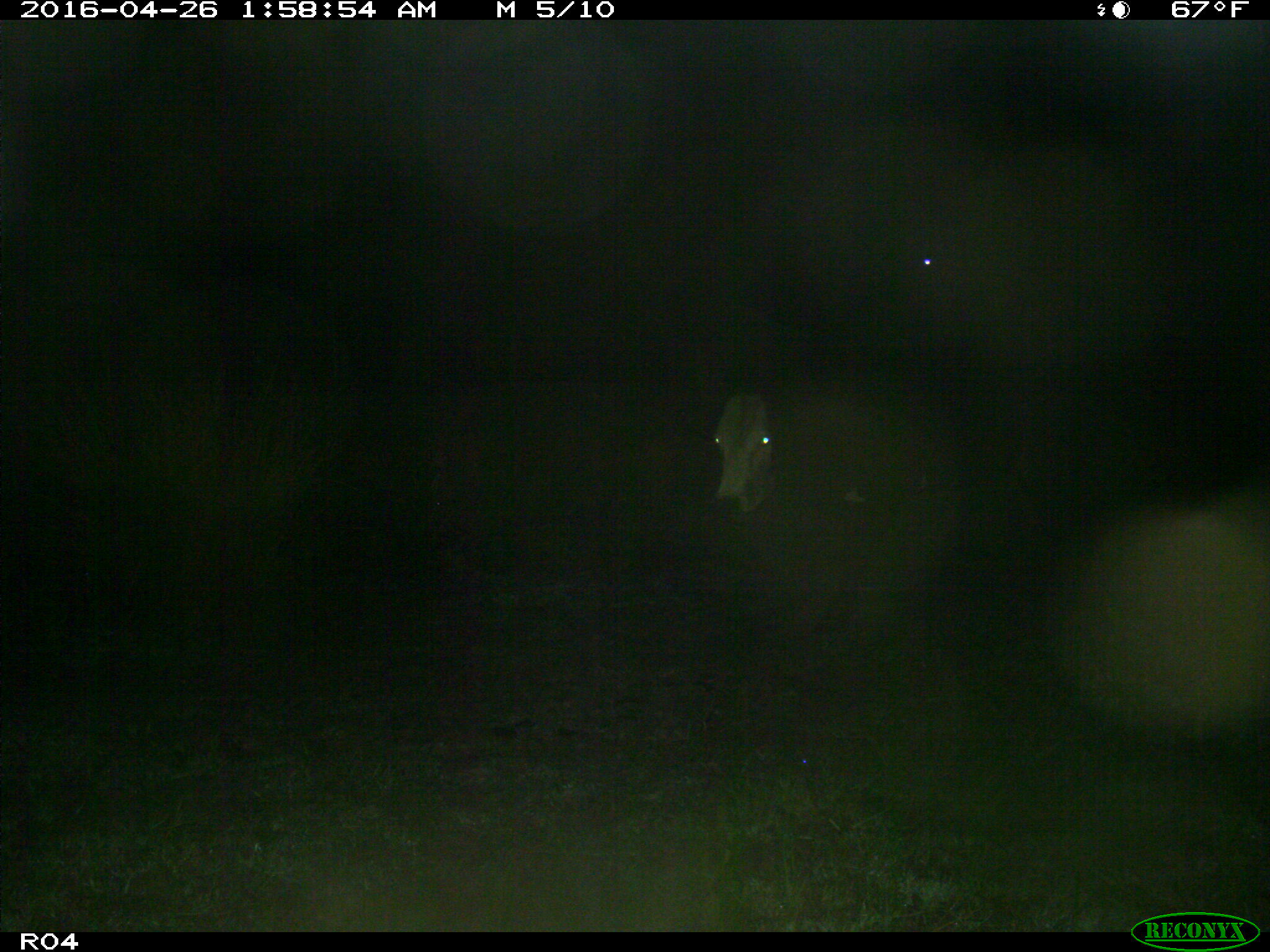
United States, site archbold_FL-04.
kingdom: Animalia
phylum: Chordata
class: Mammalia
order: Artiodactyla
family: Bovidae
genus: Bos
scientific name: Bos taurus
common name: domestic cow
Bos taurus (domestic cow).